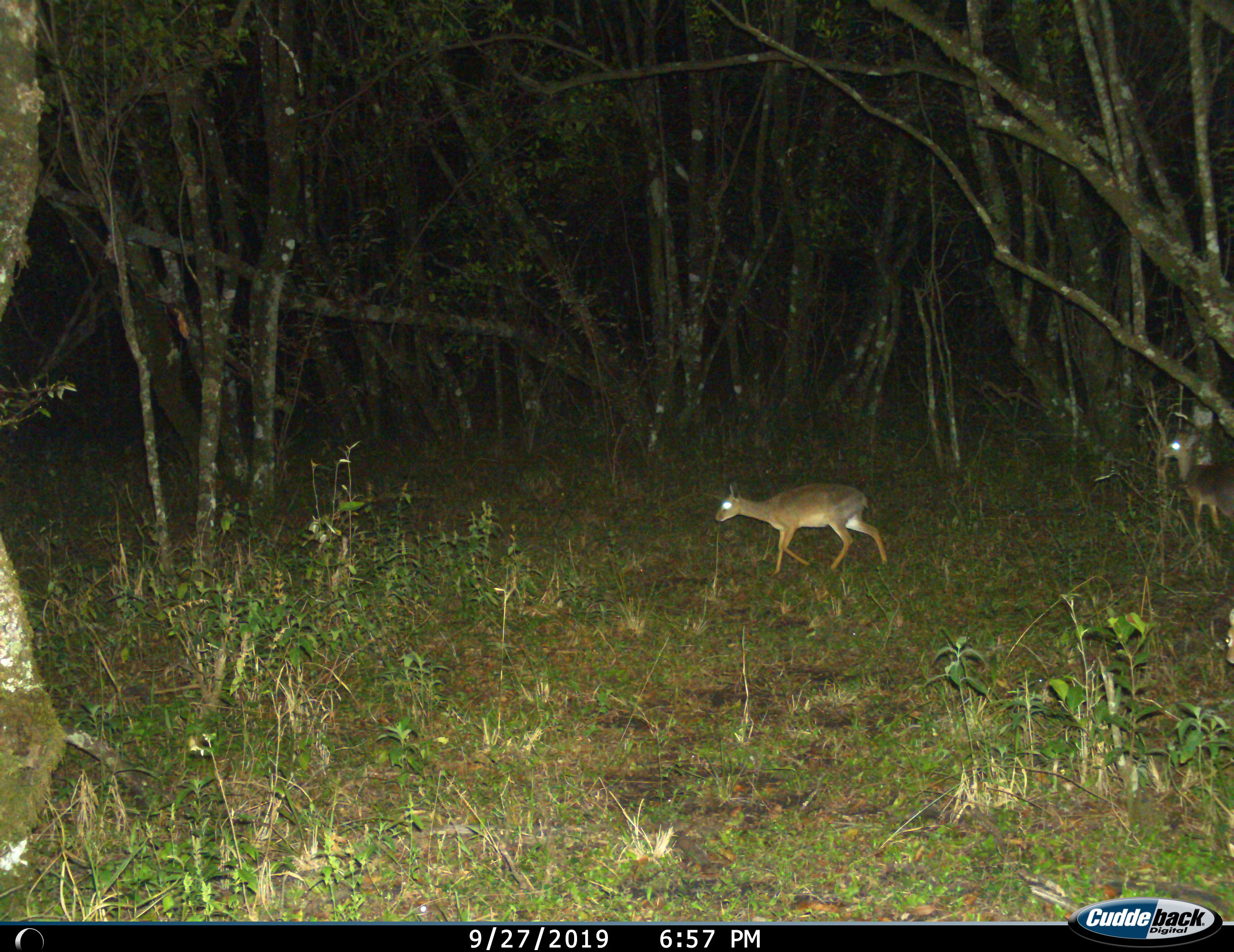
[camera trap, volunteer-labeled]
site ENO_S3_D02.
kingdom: Animalia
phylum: Chordata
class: Mammalia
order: Artiodactyla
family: Bovidae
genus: Madoqua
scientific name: Madoqua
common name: dik-dik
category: dikdik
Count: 2.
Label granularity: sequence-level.